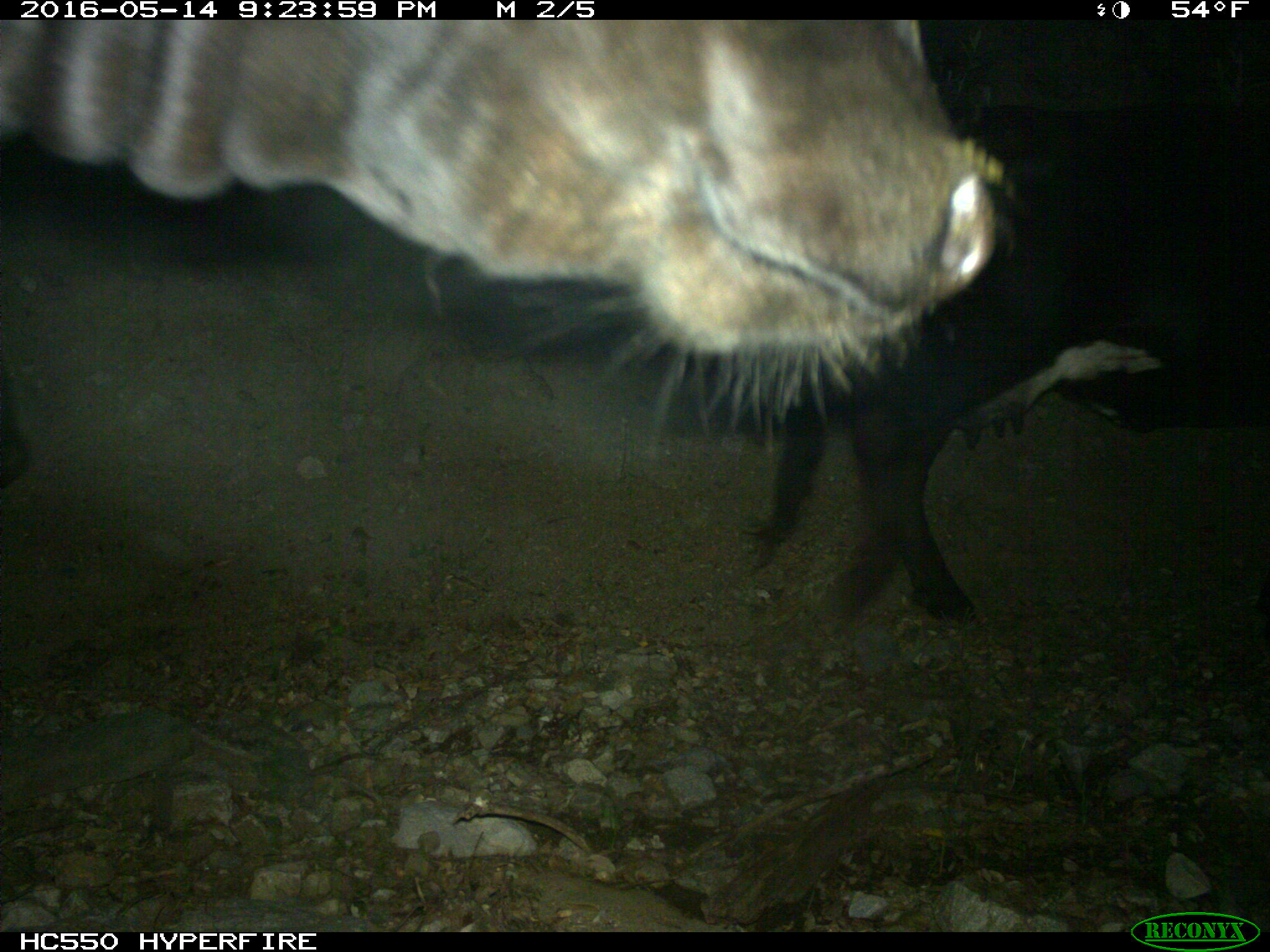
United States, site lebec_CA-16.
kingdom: Animalia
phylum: Chordata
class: Mammalia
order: Artiodactyla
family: Bovidae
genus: Bos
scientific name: Bos taurus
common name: domestic cow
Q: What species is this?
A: Bos taurus (domestic cow).